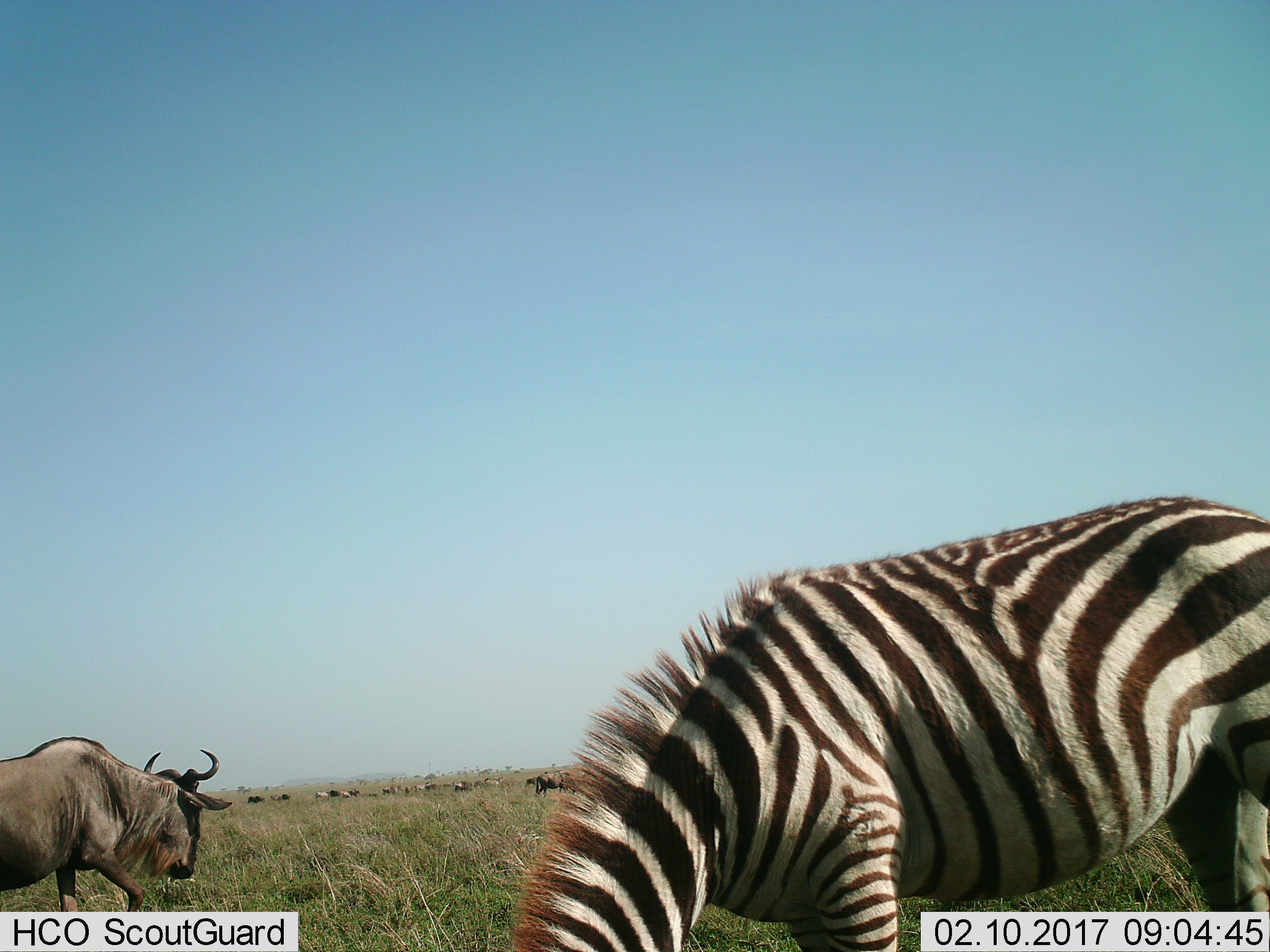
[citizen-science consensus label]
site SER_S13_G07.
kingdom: Animalia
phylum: Chordata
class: Mammalia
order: Artiodactyla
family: Bovidae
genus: Connochaetes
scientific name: Connochaetes taurinus taurinus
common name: blue wildebeest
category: wildebeestblue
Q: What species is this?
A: Wildebeestblue (blue wildebeest) (Connochaetes taurinus taurinus).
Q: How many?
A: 9.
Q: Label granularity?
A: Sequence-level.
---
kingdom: Animalia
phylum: Chordata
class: Mammalia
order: Perissodactyla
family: Equidae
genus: Equus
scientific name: Equus quagga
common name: plains zebra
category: zebraplains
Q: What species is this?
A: Zebraplains (plains zebra) (Equus quagga).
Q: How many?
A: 1.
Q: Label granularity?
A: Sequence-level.